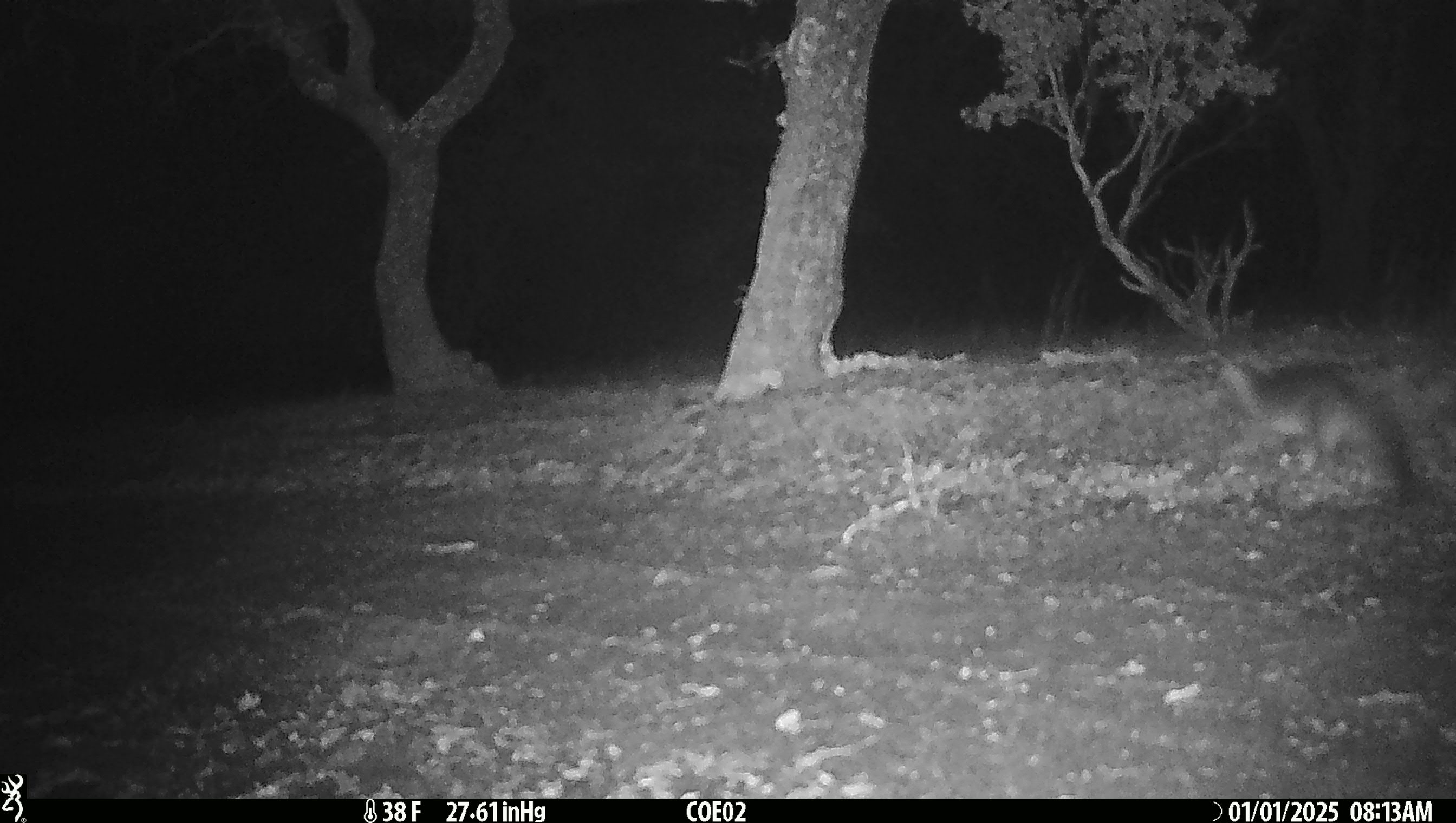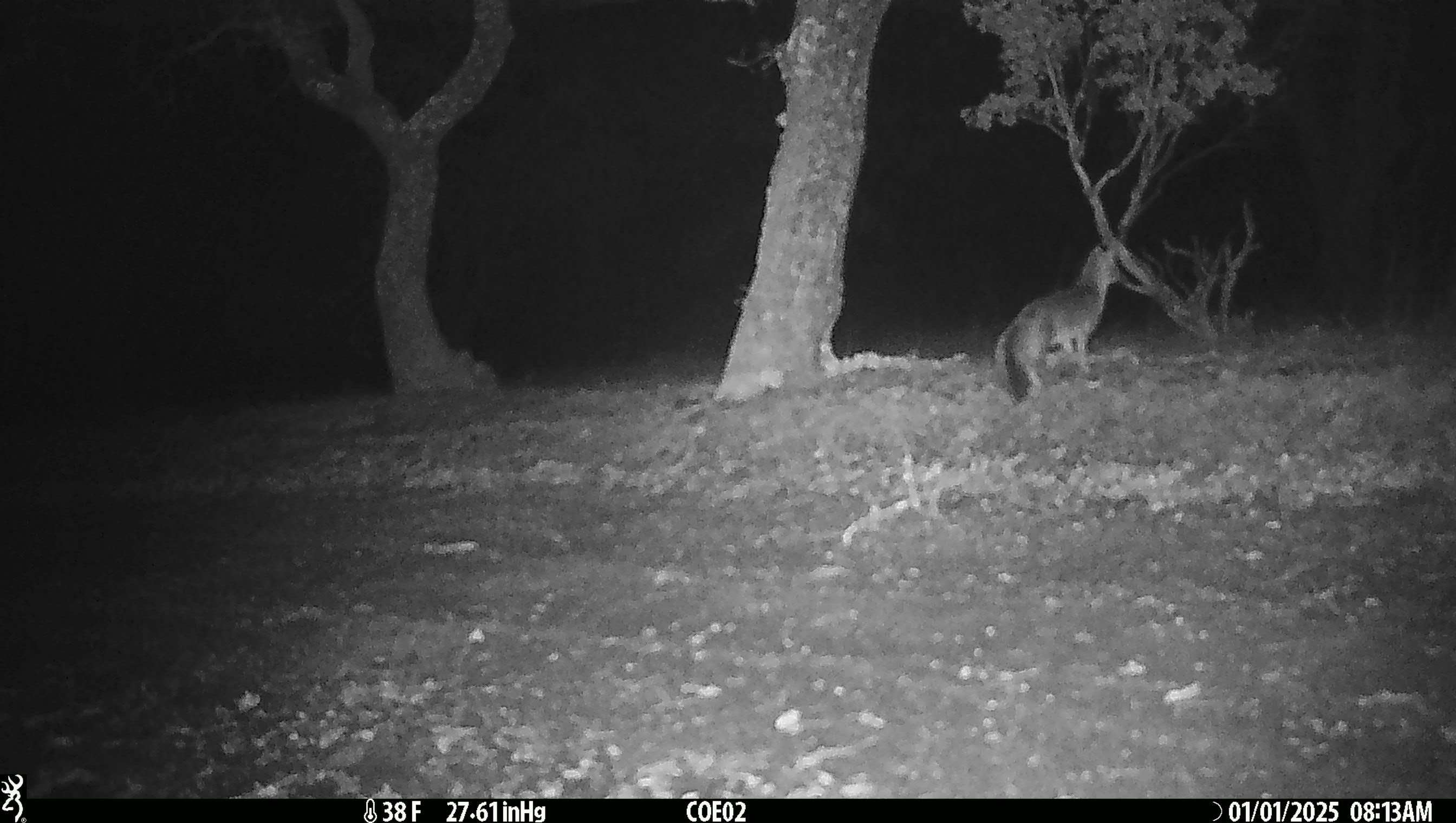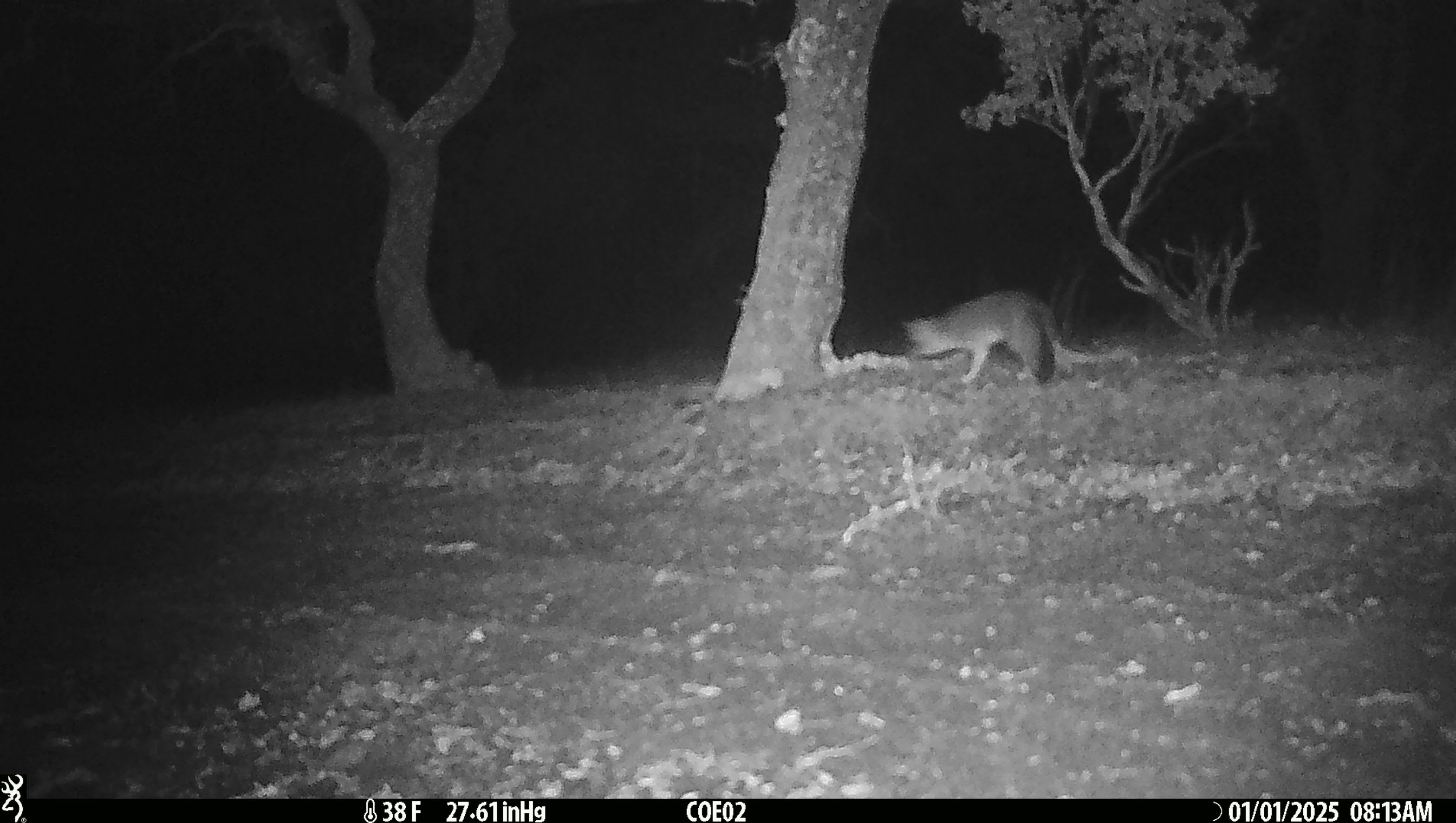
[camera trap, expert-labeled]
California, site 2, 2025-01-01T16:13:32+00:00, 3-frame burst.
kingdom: Animalia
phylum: Chordata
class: Mammalia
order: Carnivora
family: Canidae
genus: Urocyon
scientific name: Urocyon cinereoargenteus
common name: gray fox